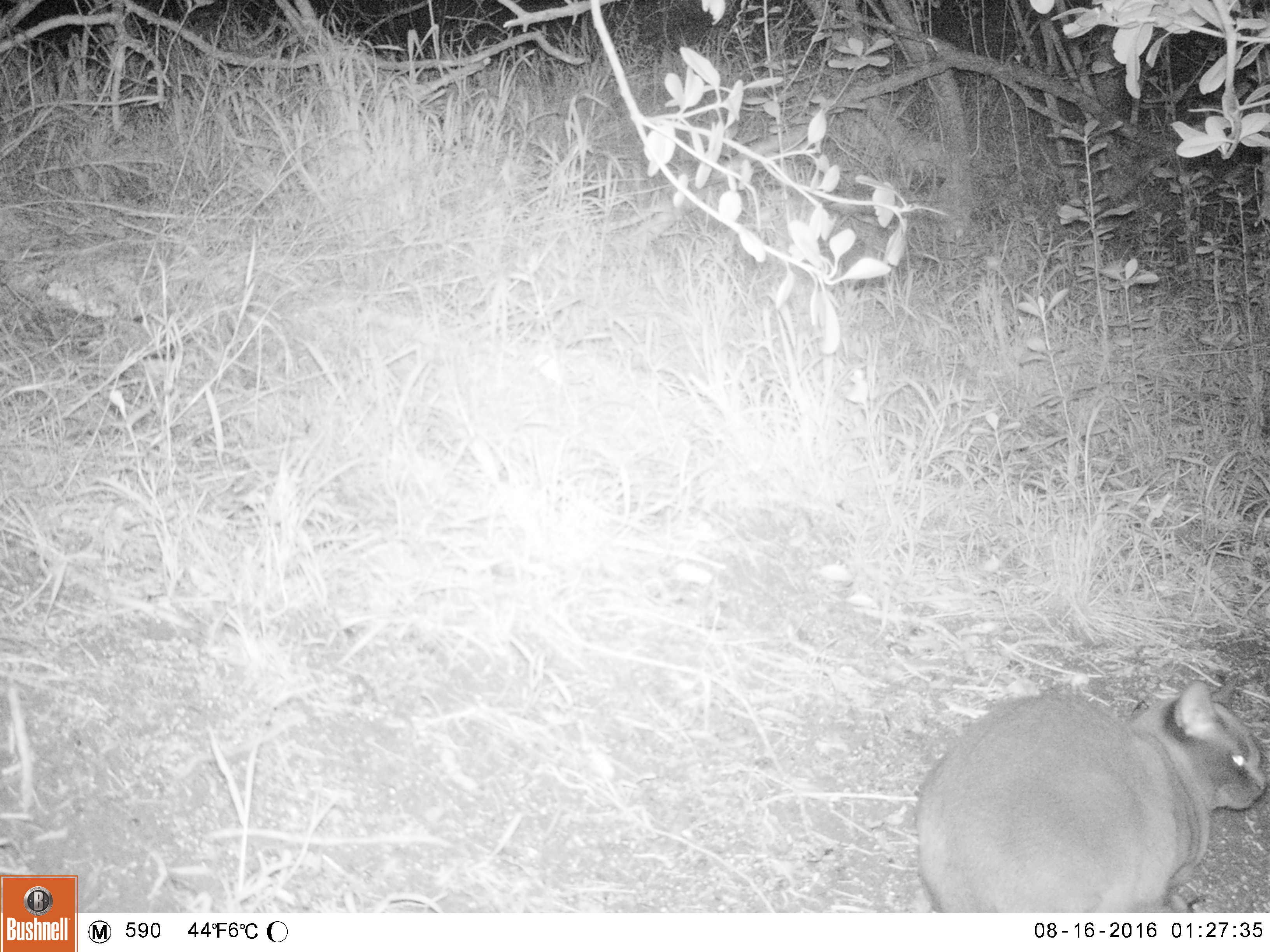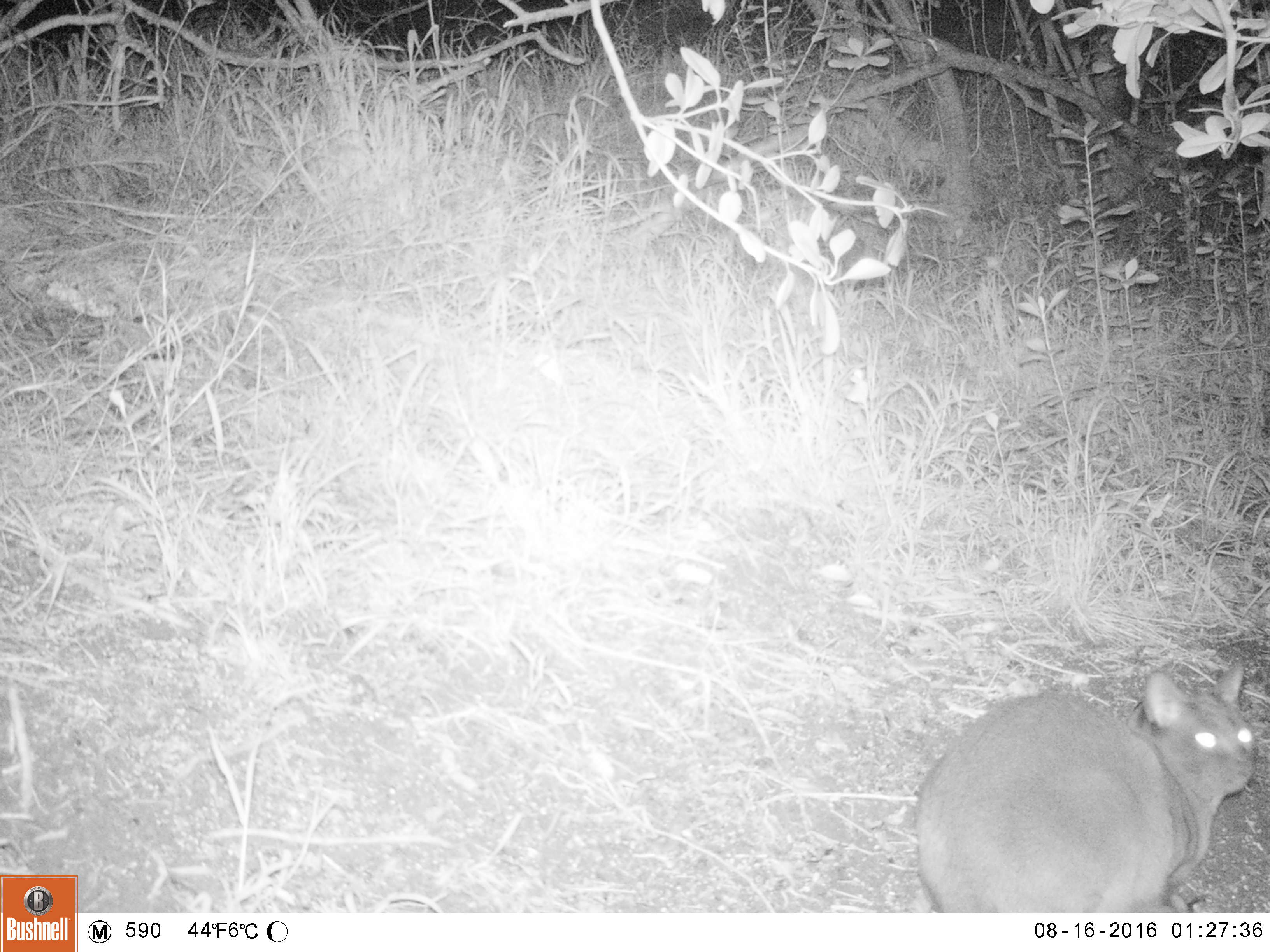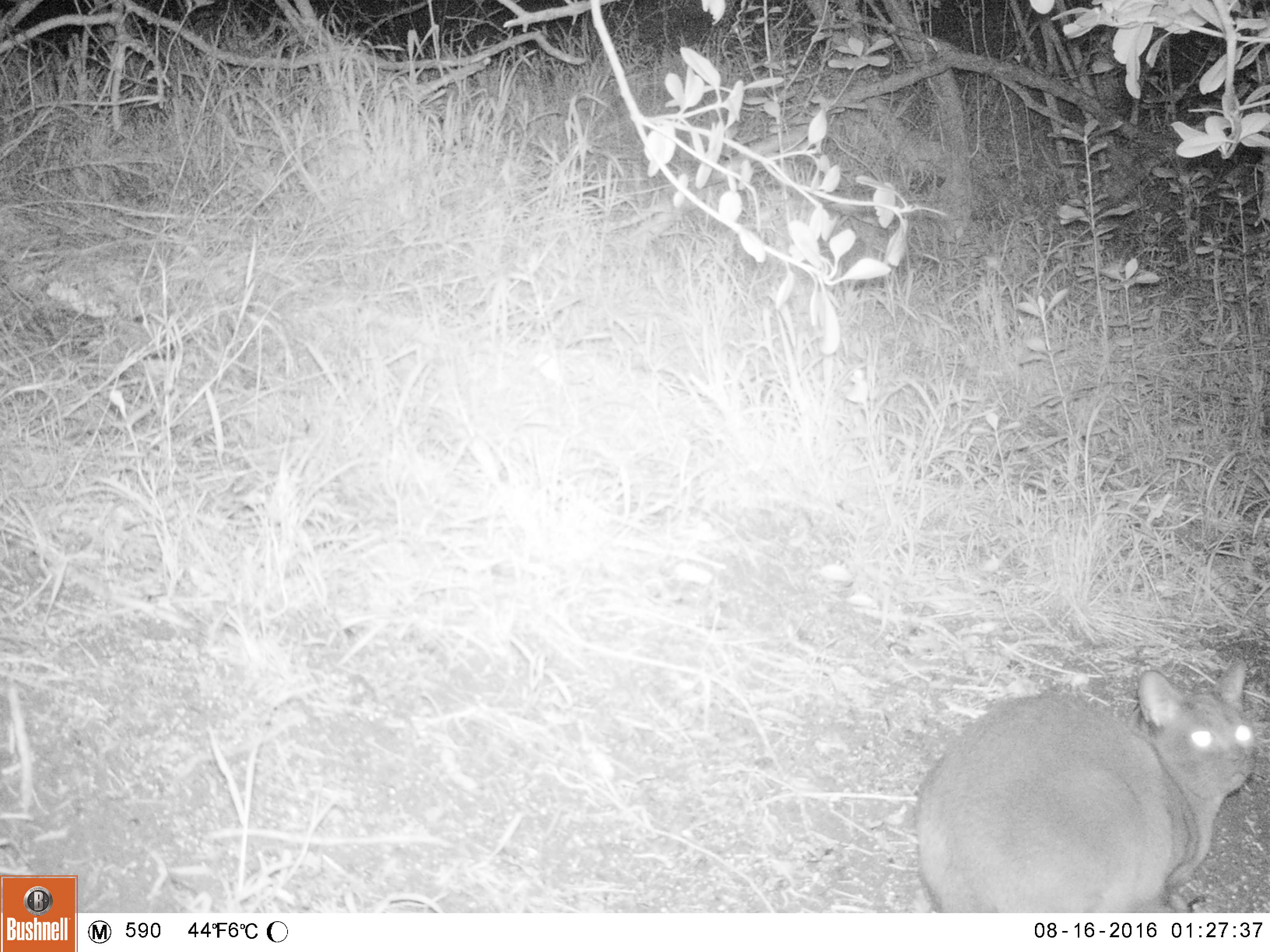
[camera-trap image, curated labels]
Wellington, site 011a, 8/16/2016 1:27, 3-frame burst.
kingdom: Animalia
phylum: Chordata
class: Mammalia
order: Carnivora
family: Felidae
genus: Felis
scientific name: Felis catus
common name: cat